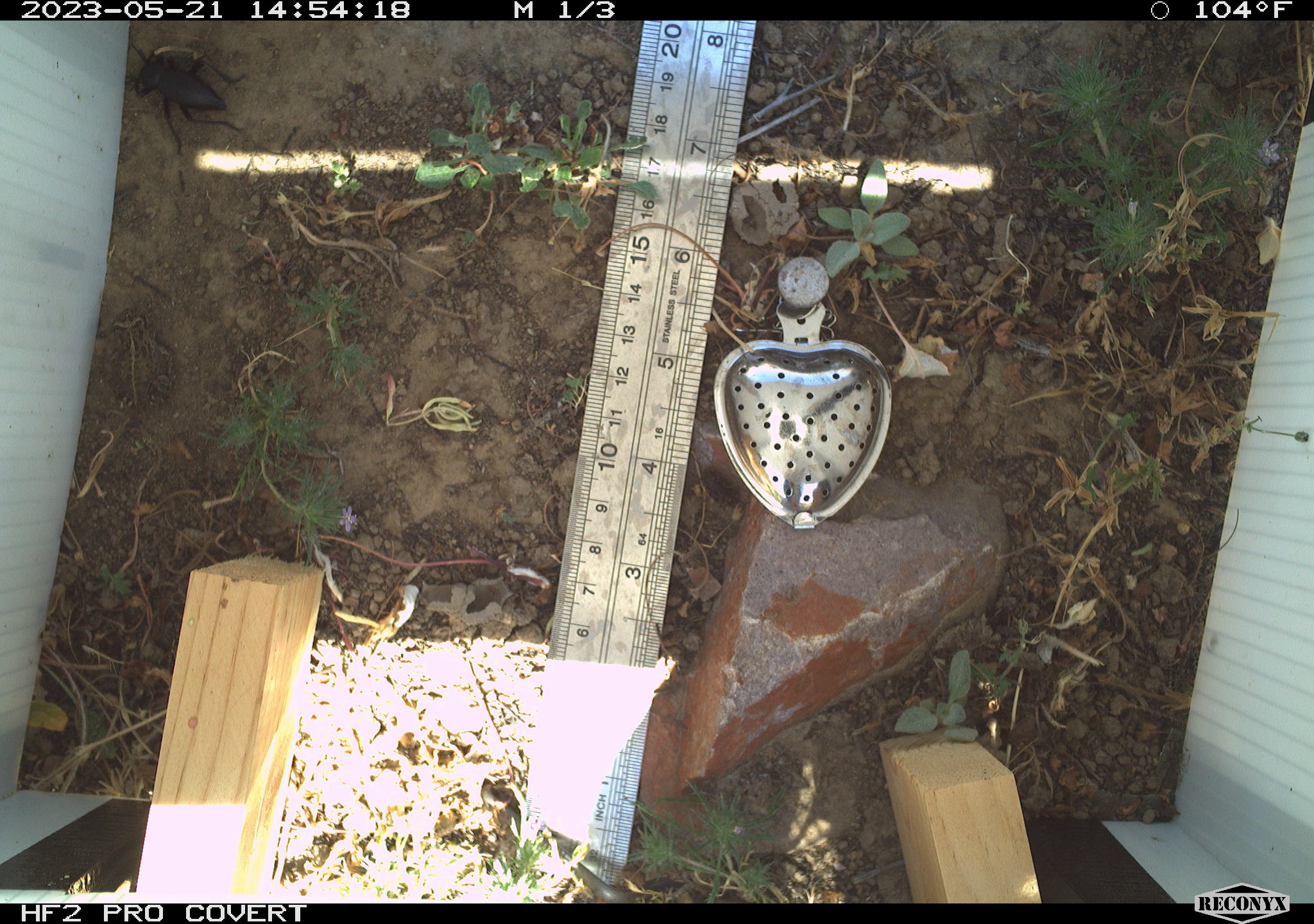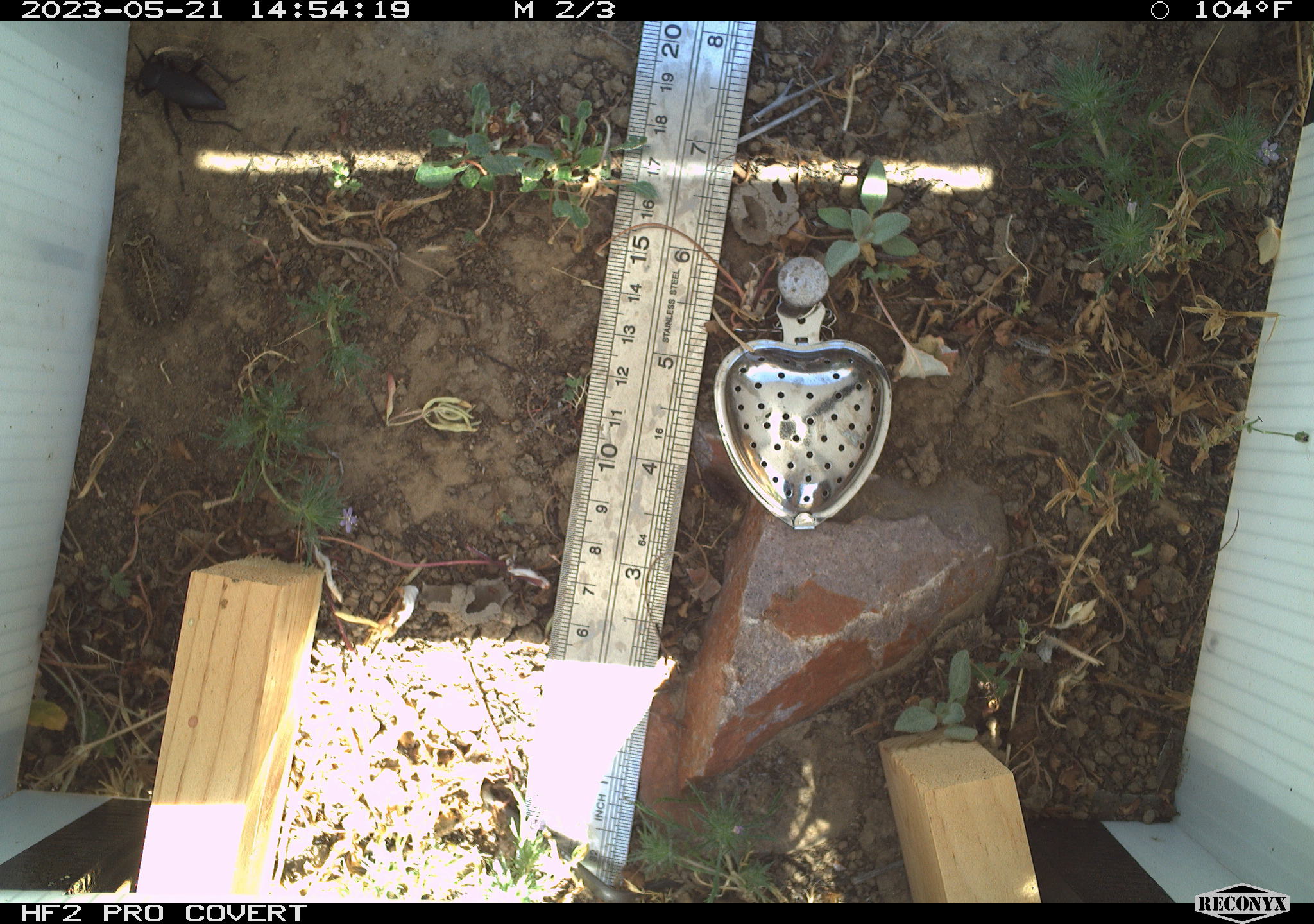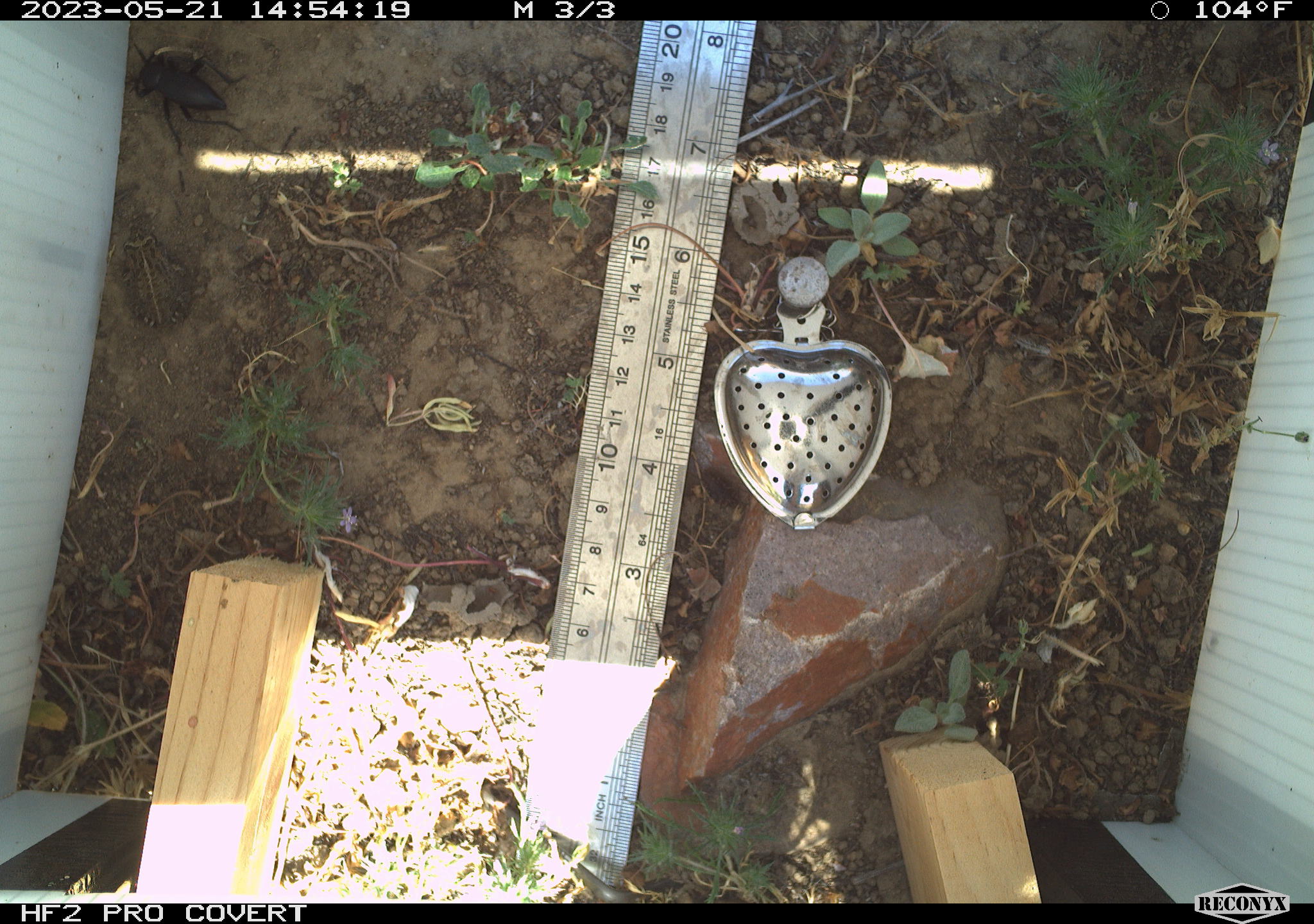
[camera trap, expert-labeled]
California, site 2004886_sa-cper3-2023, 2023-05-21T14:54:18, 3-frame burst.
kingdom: Animalia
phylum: Arthropoda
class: Insecta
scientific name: Insecta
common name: insect